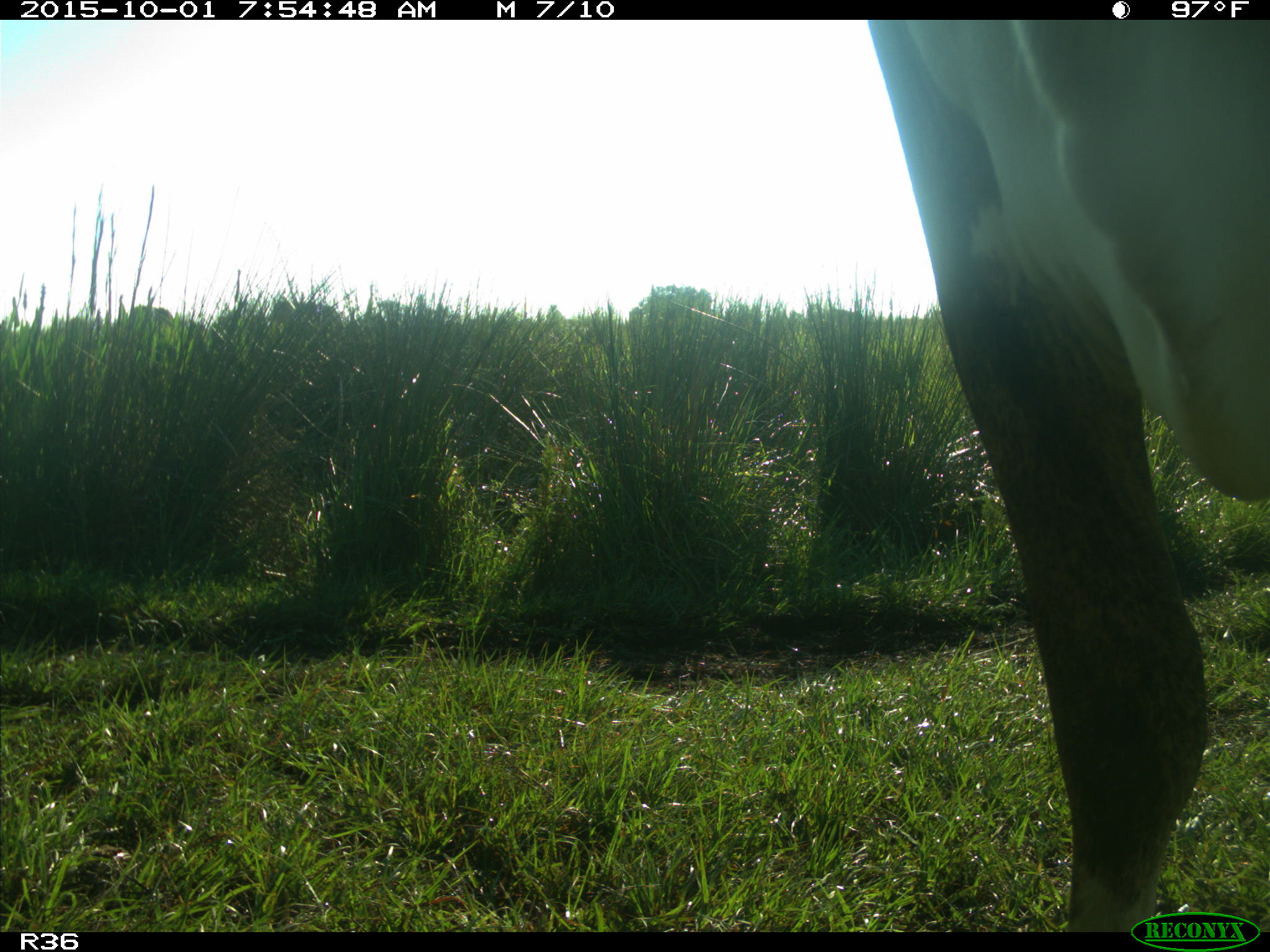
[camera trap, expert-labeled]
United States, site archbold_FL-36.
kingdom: Animalia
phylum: Chordata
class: Mammalia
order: Artiodactyla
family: Bovidae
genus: Bos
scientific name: Bos taurus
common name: domestic cow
Bos taurus (domestic cow).